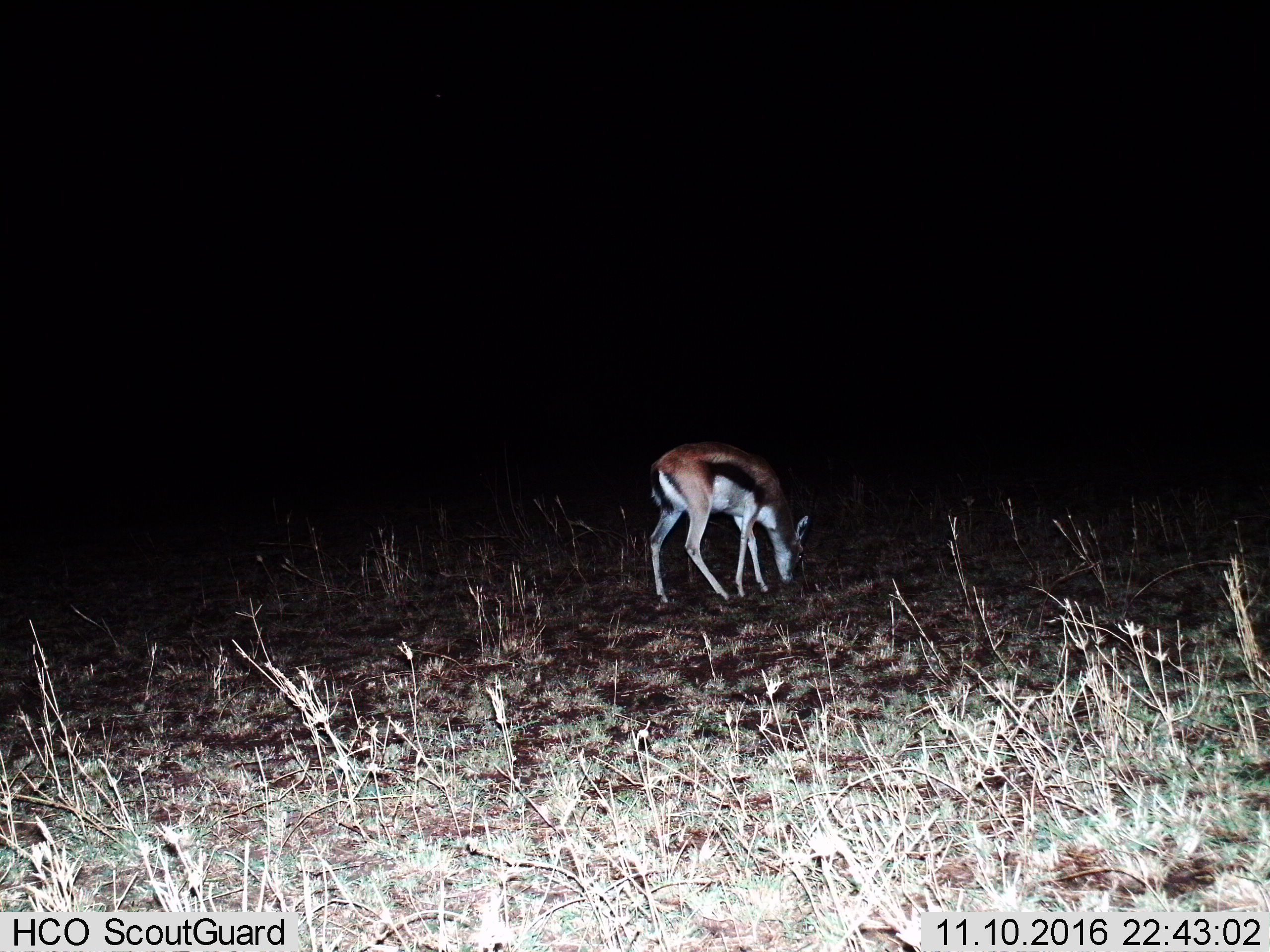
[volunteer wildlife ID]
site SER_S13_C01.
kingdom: Animalia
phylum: Chordata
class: Mammalia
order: Artiodactyla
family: Bovidae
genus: Eudorcas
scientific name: Eudorcas thomsonii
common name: thomson's gazelle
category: gazellethomsons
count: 1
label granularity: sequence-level